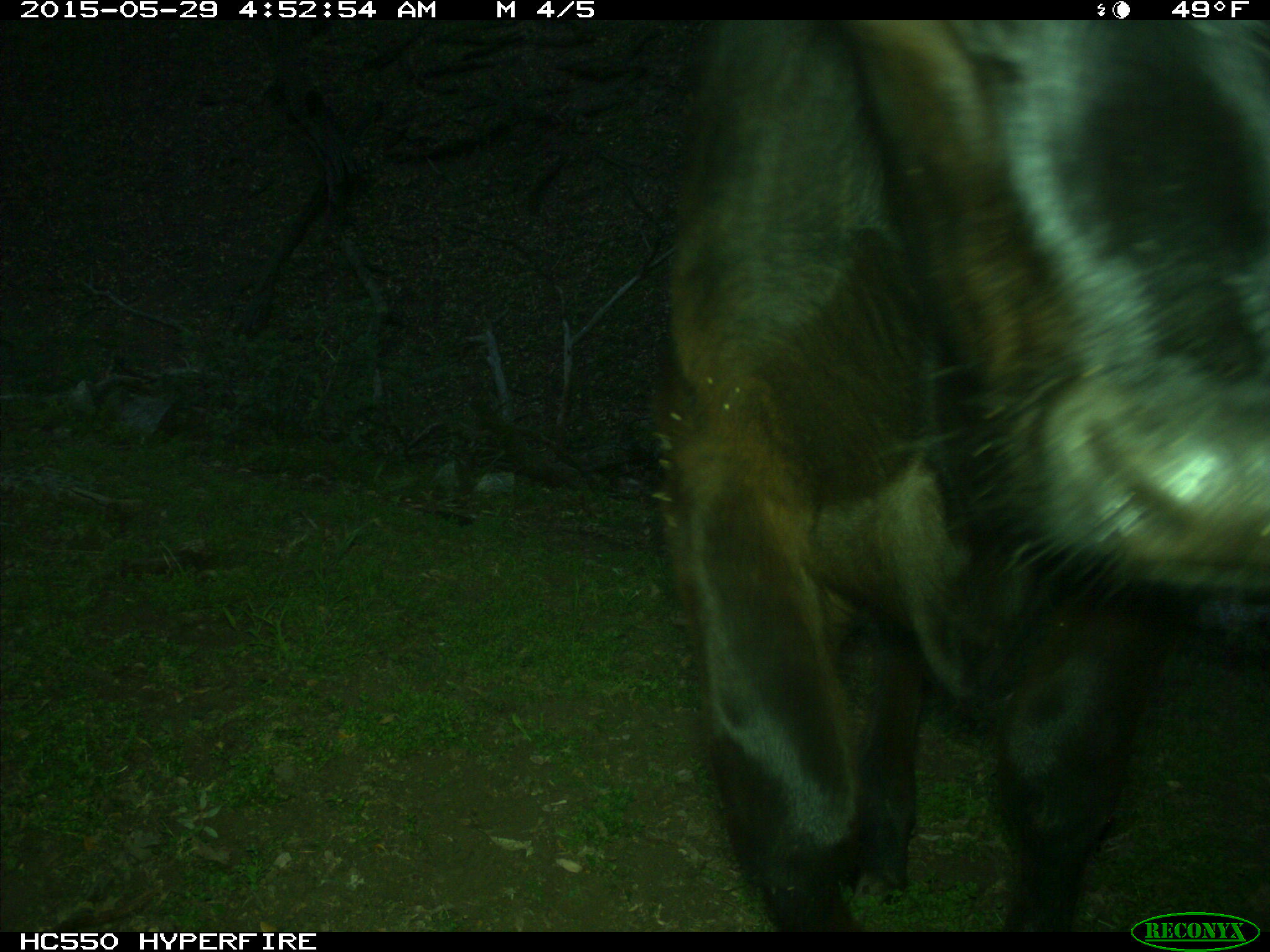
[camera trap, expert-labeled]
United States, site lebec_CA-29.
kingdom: Animalia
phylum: Chordata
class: Mammalia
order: Artiodactyla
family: Bovidae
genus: Bos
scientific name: Bos taurus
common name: domestic cow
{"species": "Bos taurus (domestic cow)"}